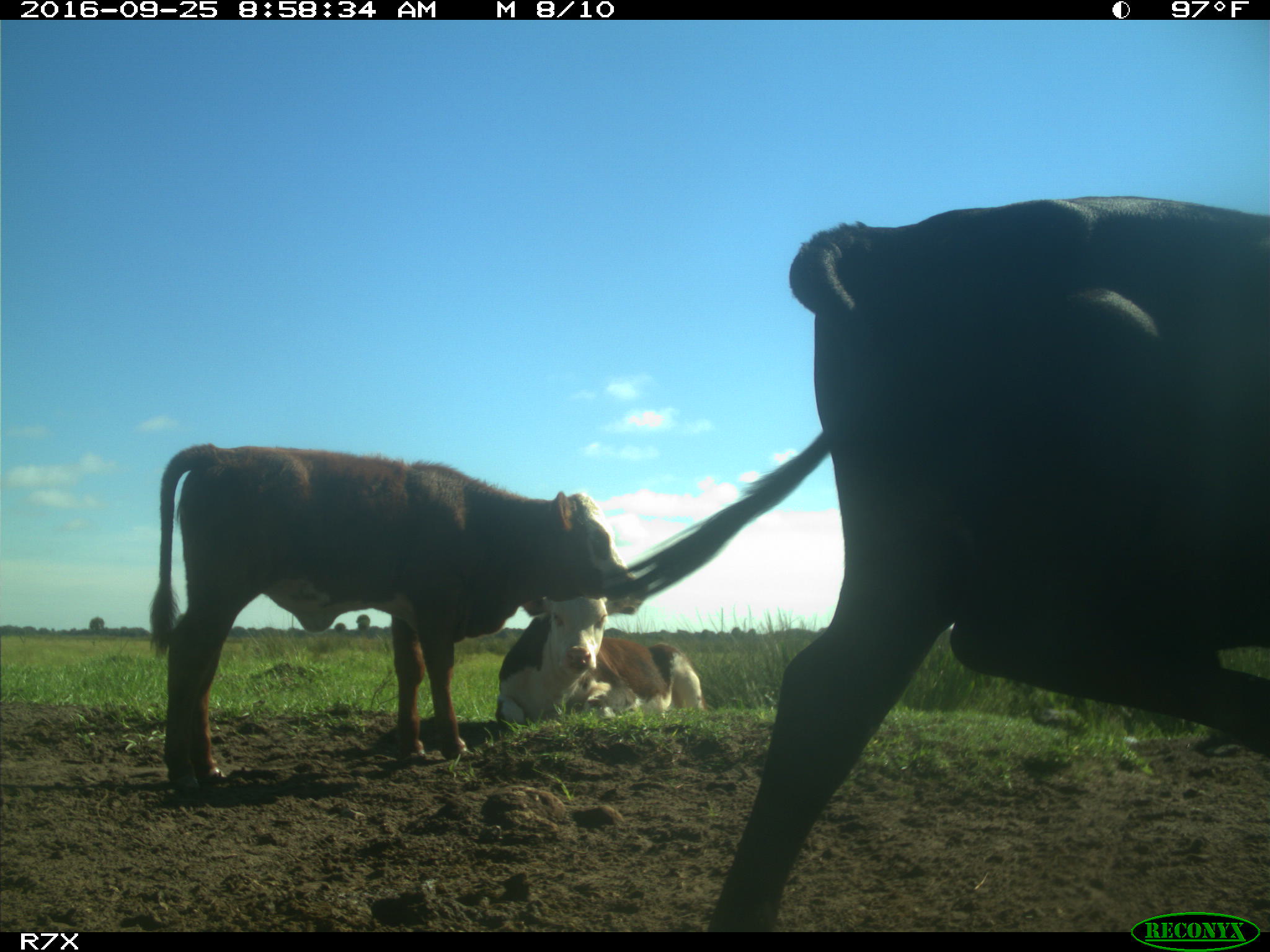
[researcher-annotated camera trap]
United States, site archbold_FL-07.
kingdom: Animalia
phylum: Chordata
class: Mammalia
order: Artiodactyla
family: Bovidae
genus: Bos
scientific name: Bos taurus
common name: domestic cow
Bos taurus (domestic cow).